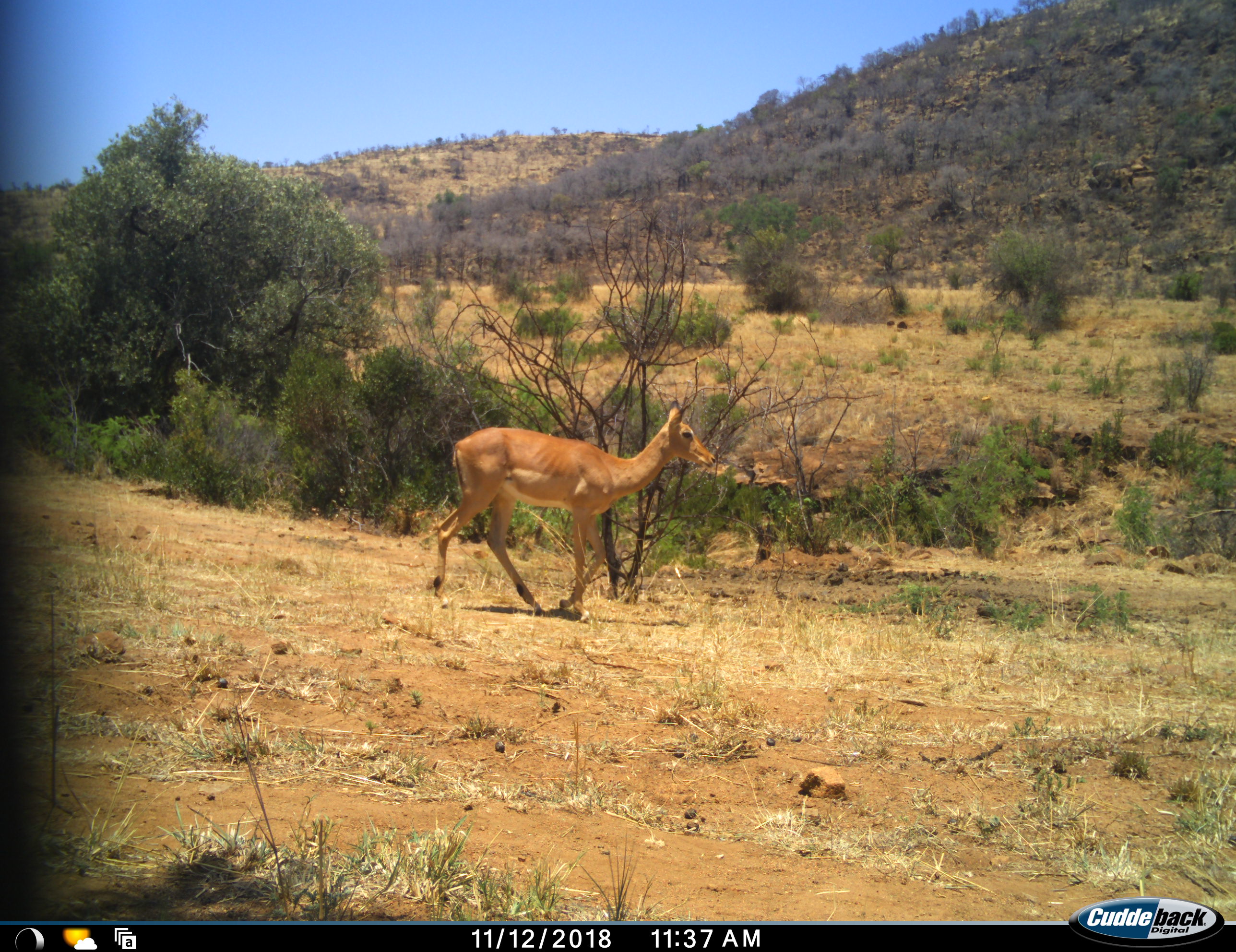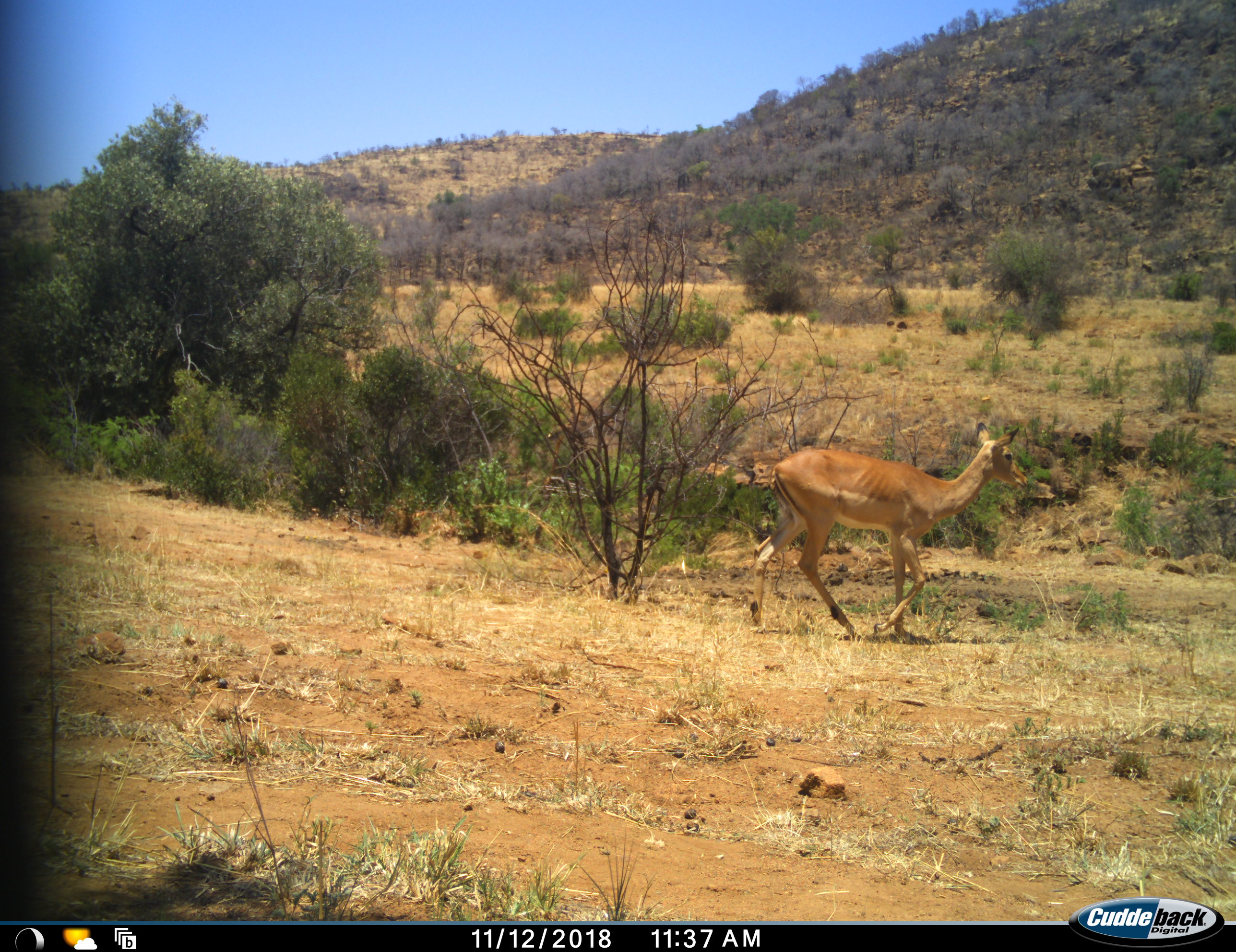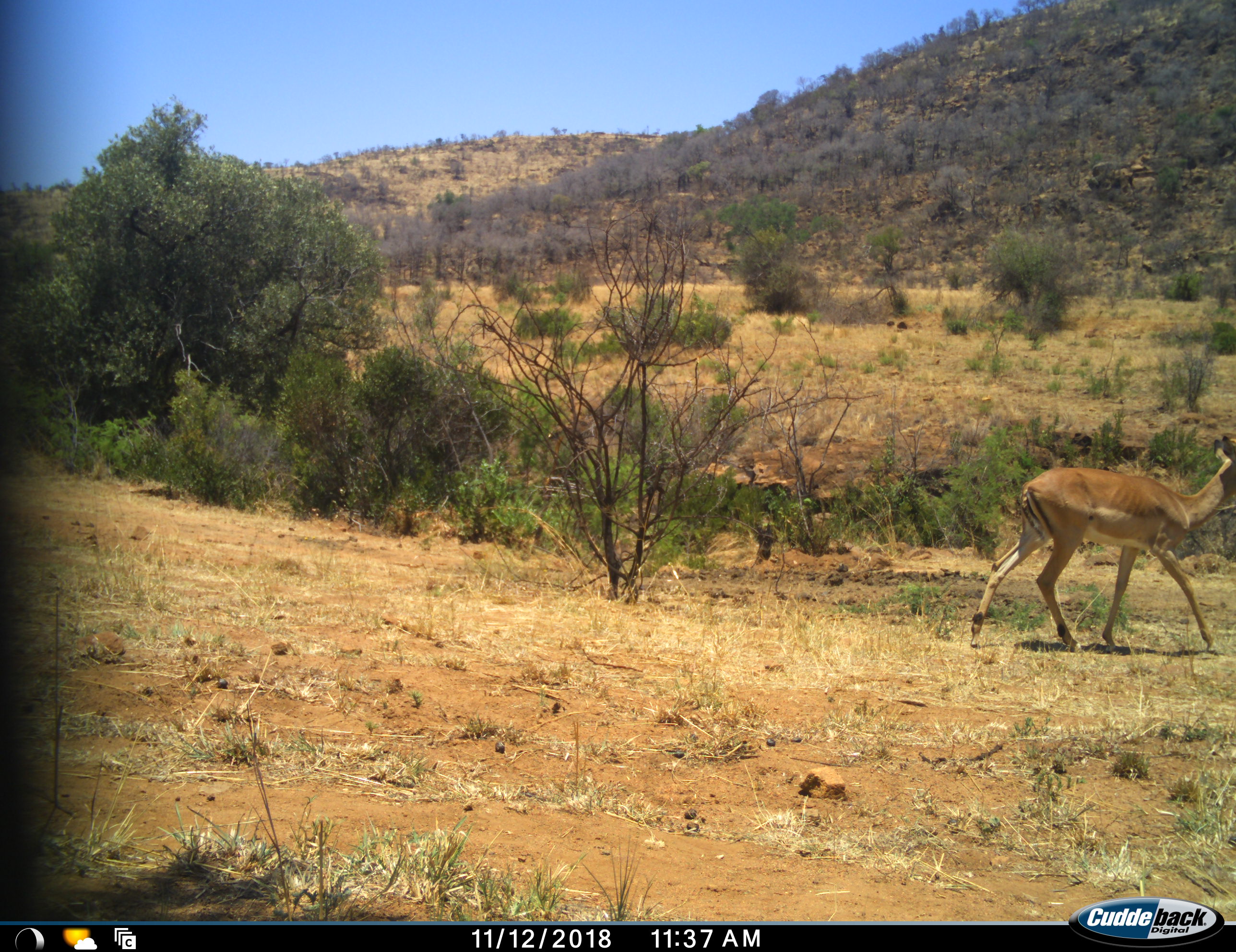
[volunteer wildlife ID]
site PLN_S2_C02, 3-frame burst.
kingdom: Animalia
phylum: Chordata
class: Mammalia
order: Artiodactyla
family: Bovidae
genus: Aepyceros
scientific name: Aepyceros melampus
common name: impala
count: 1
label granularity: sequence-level